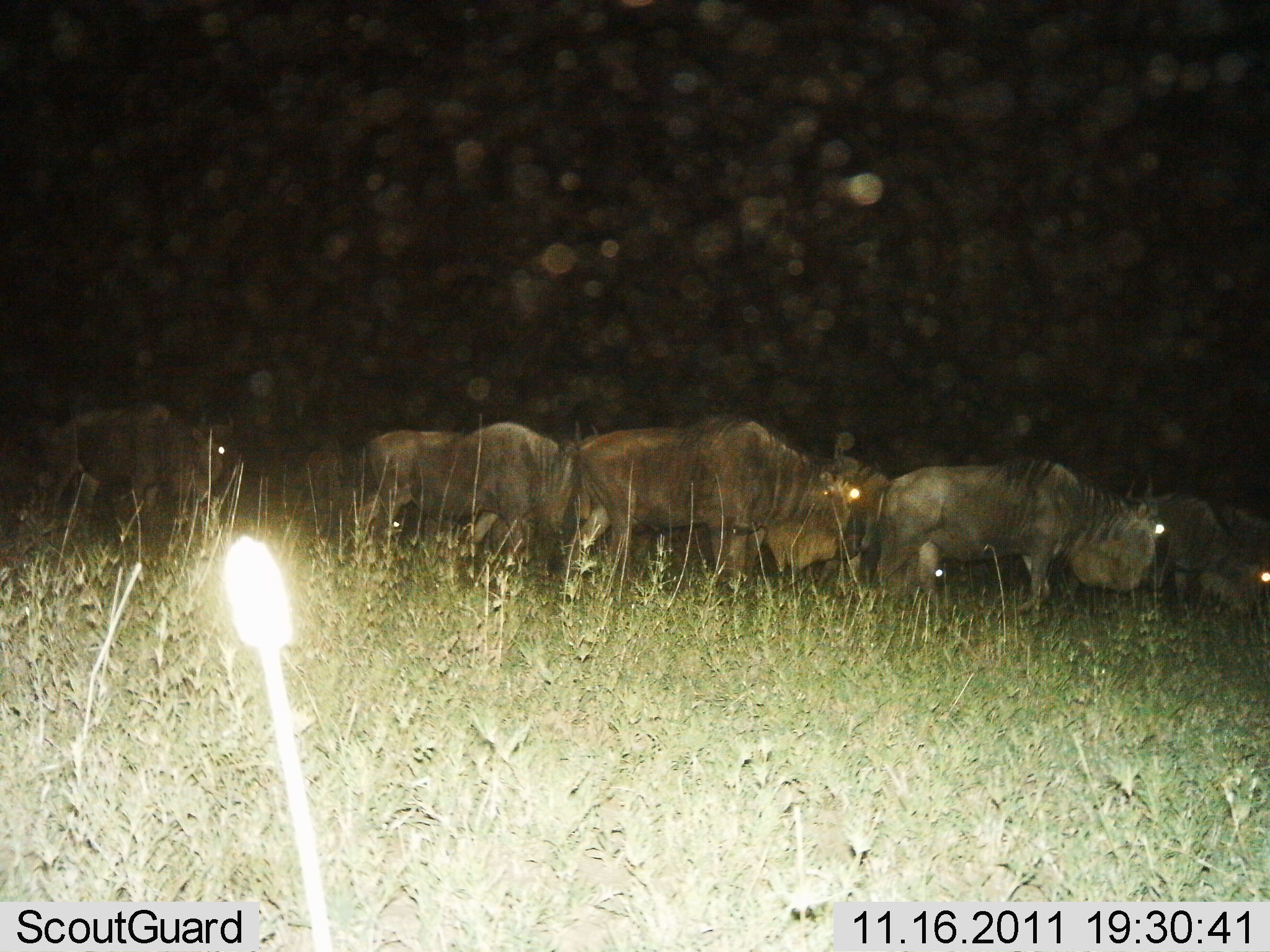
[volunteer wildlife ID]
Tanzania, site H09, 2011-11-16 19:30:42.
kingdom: Animalia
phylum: Chordata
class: Mammalia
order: Artiodactyla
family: Bovidae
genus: Connochaetes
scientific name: Connochaetes taurinus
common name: blue wildebeest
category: wildebeest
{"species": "wildebeest (blue wildebeest) (Connochaetes taurinus)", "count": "6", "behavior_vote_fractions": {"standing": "31%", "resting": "8%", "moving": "69%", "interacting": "0%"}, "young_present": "0%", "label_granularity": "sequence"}